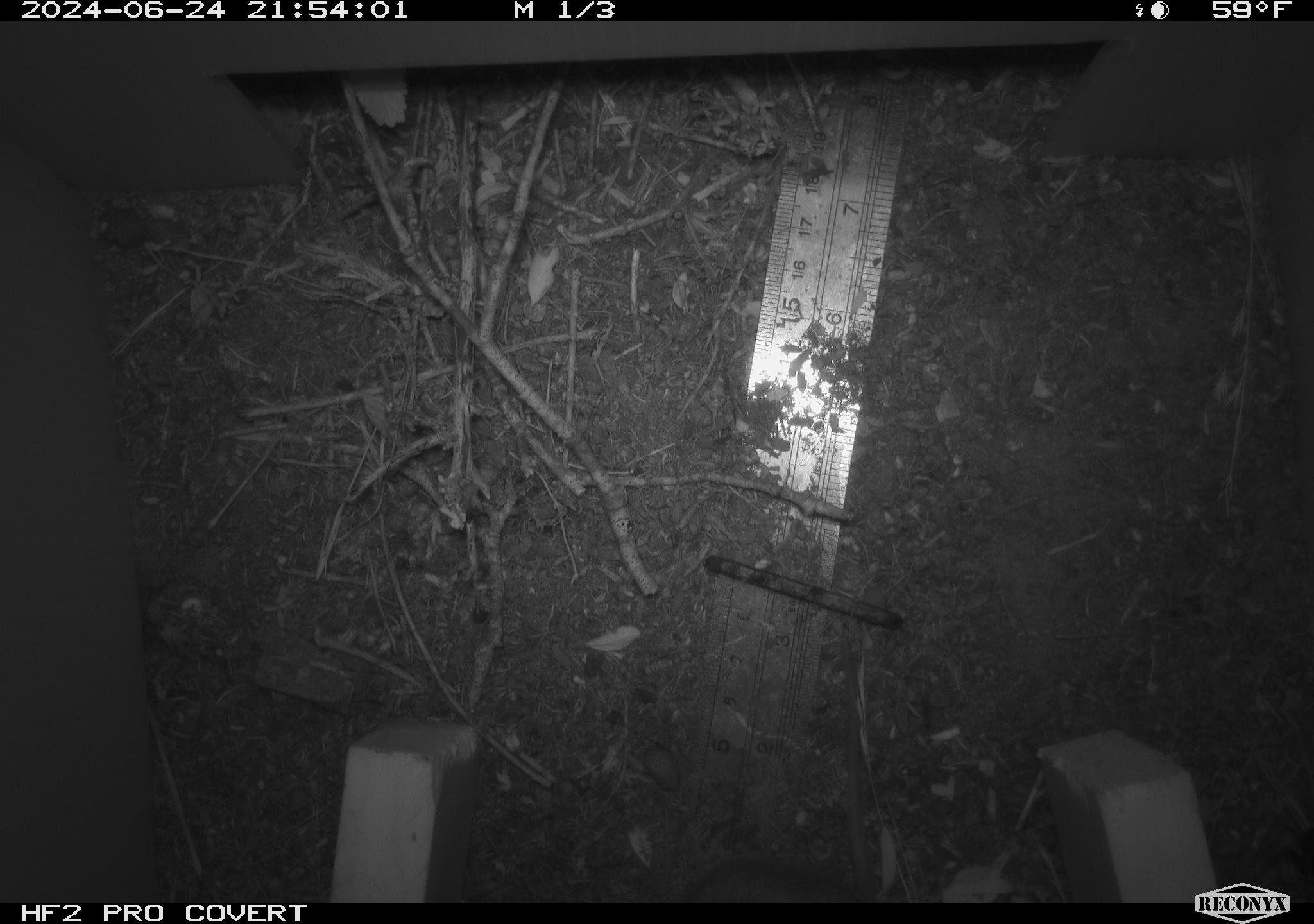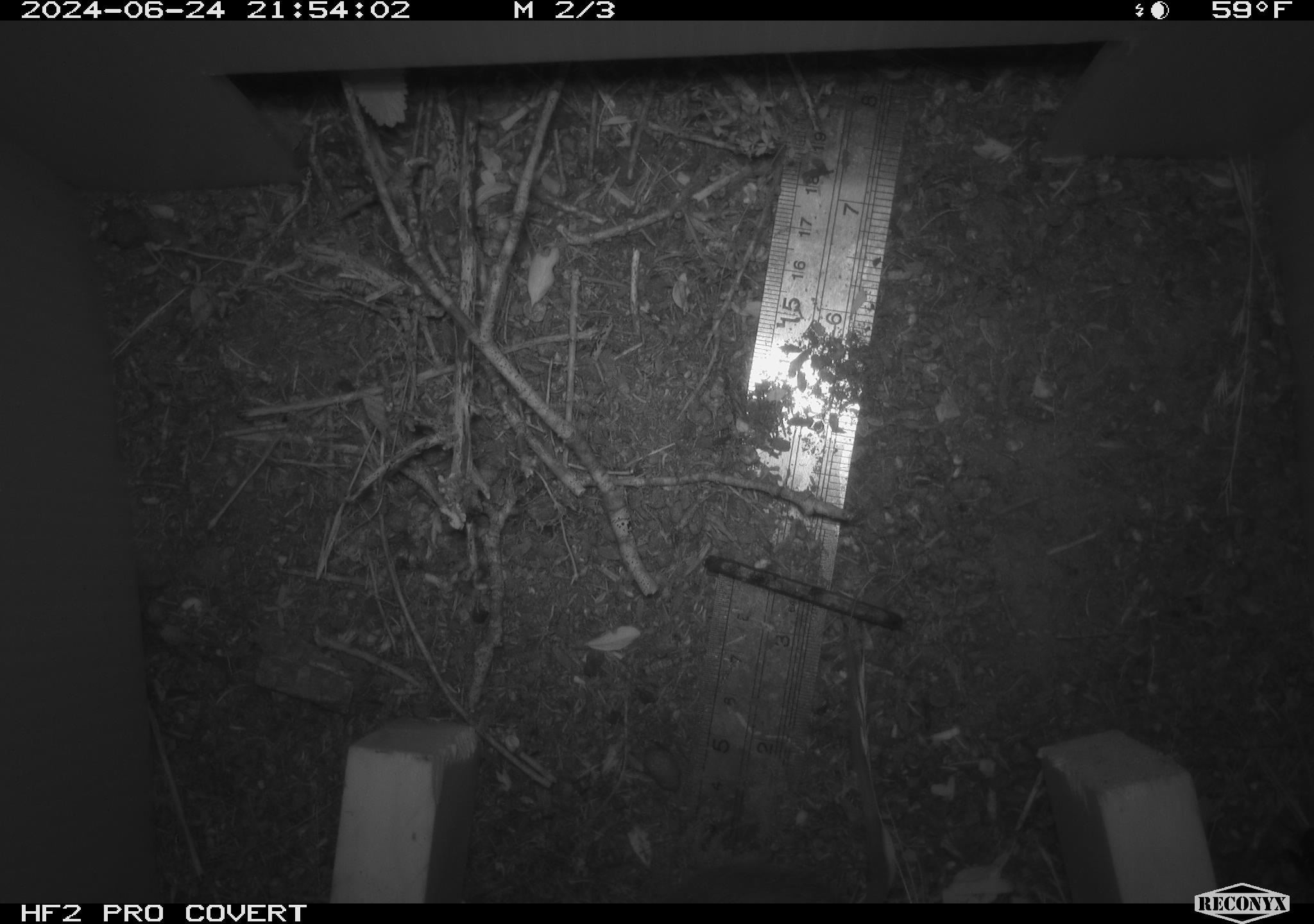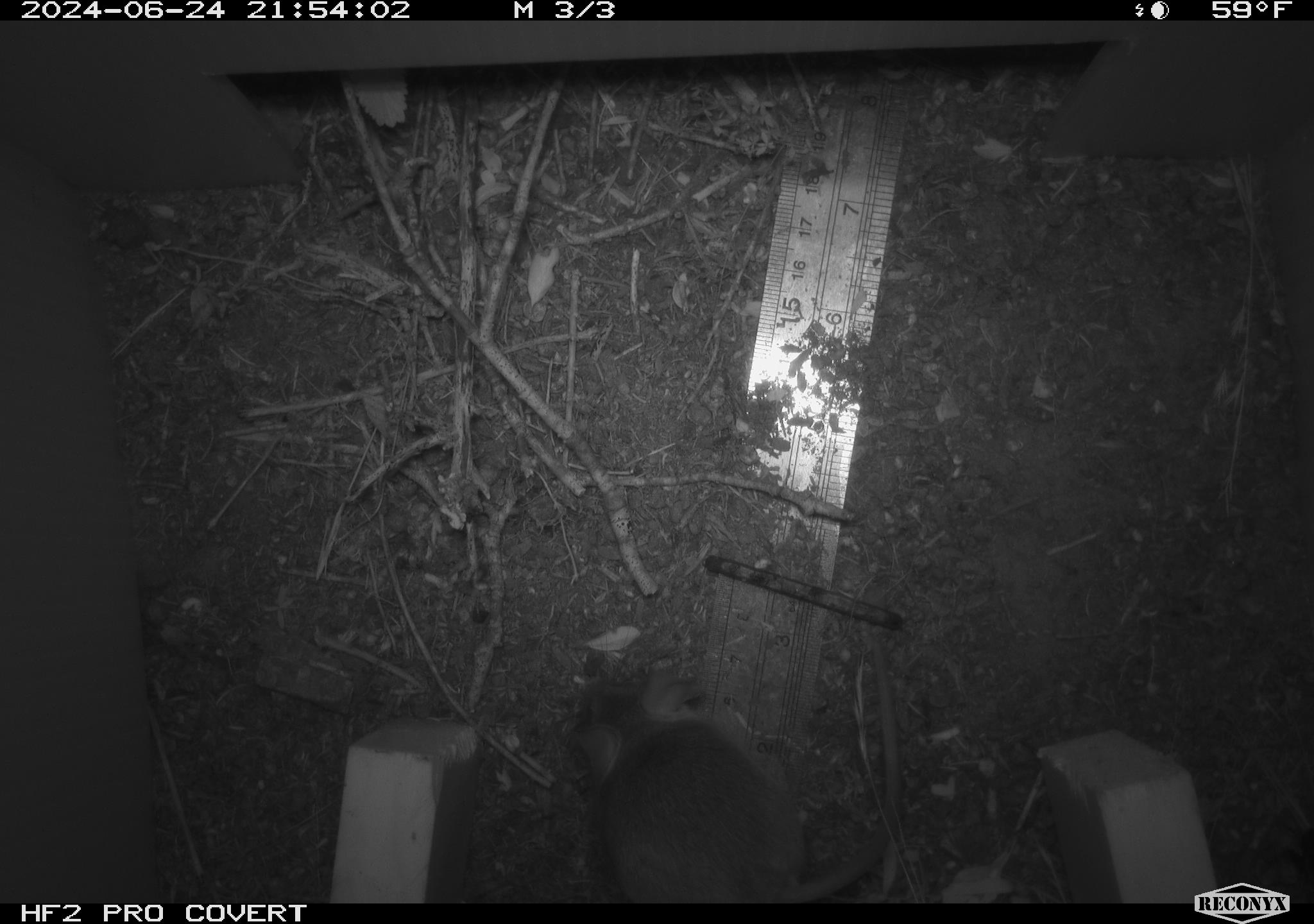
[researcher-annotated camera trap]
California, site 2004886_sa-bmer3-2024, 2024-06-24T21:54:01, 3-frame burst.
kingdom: Animalia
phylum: Chordata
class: Mammalia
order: Rodentia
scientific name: Rodentia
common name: mouse species